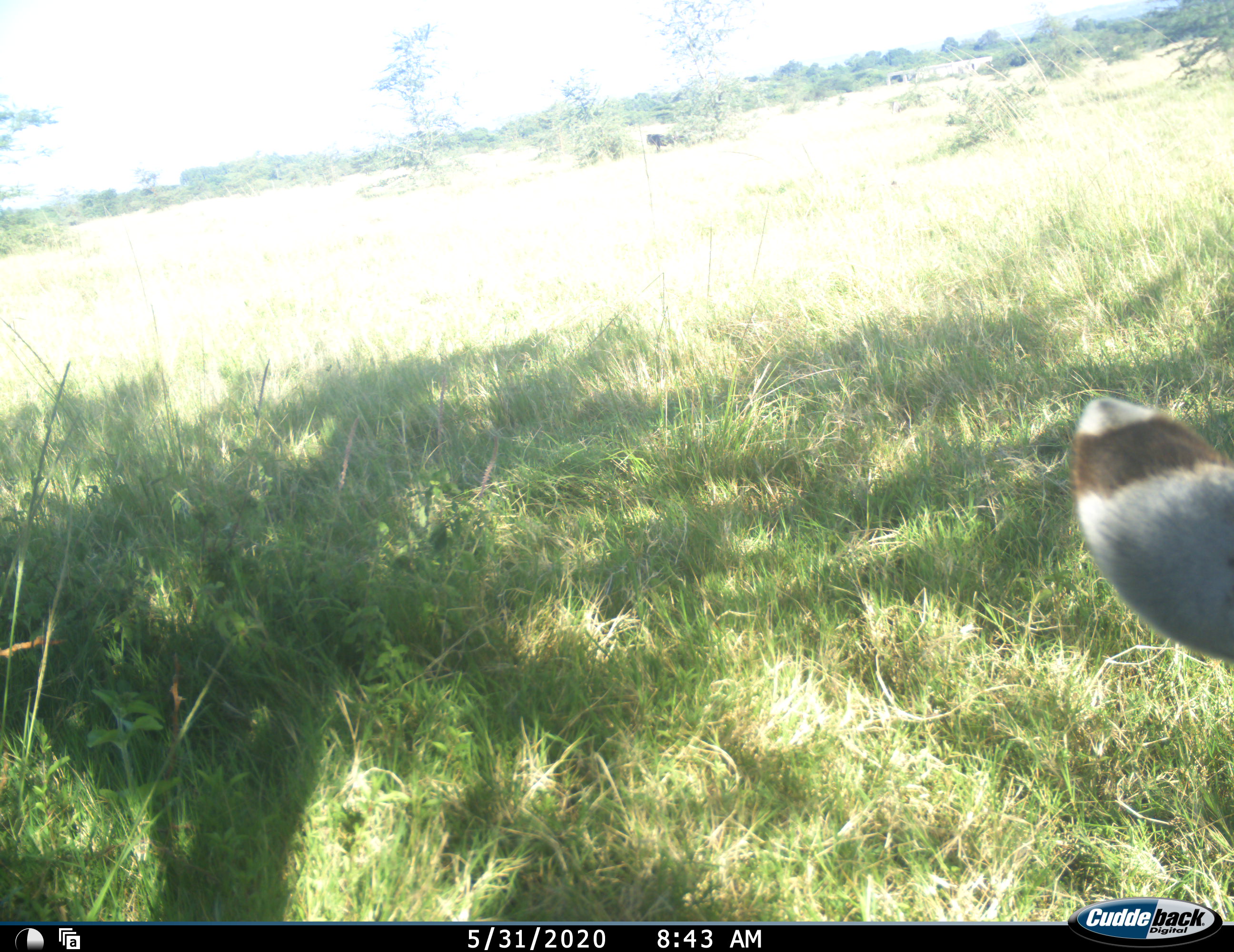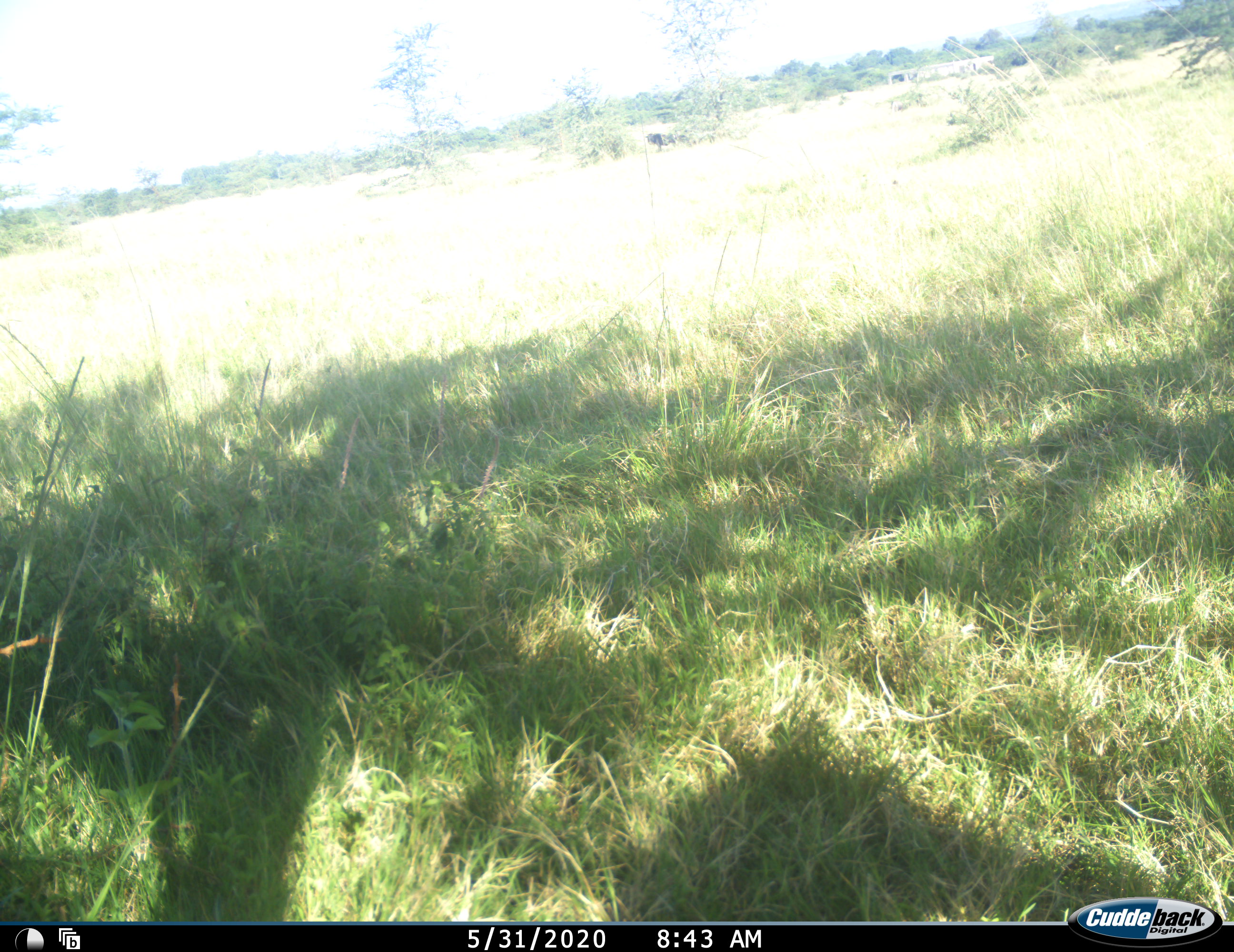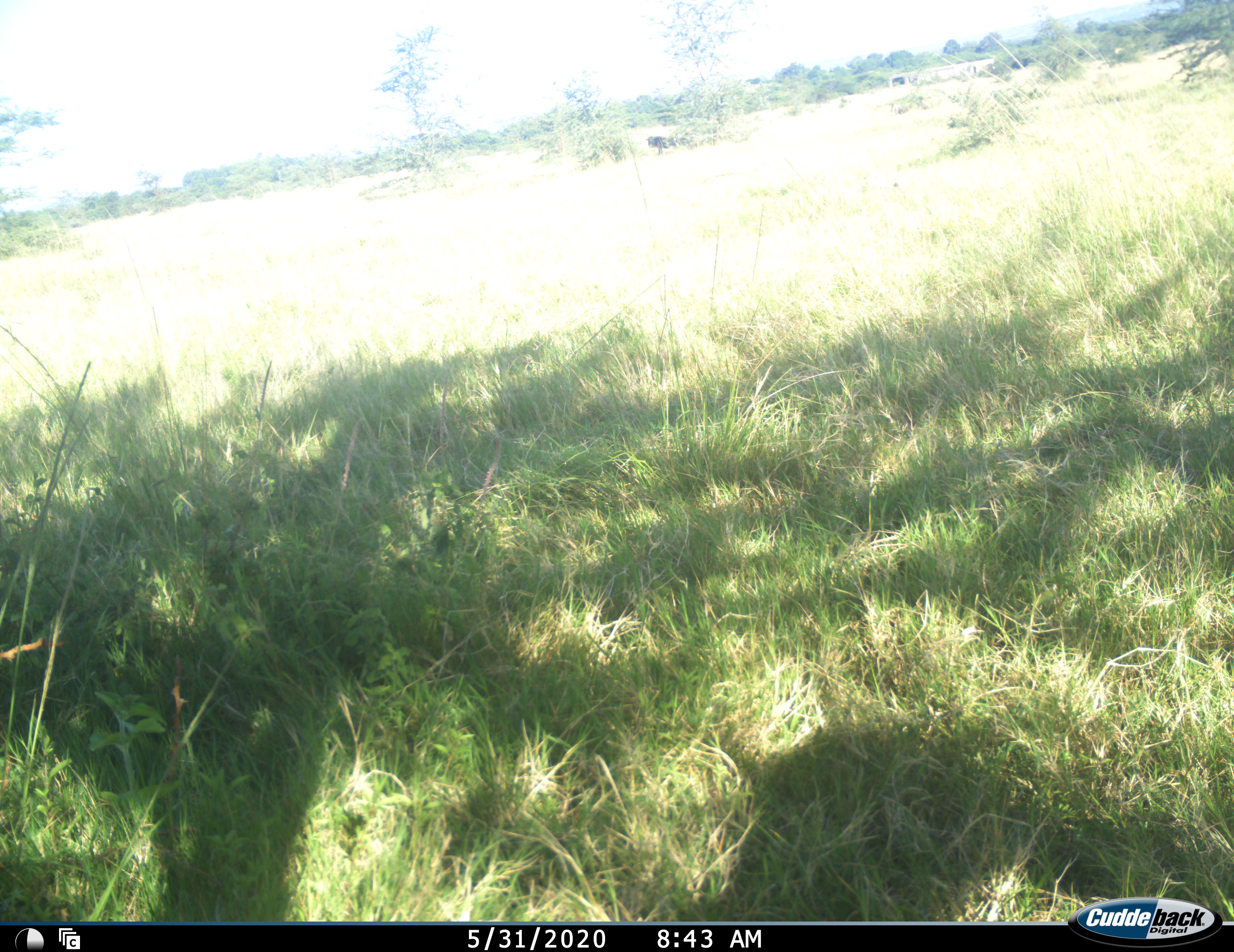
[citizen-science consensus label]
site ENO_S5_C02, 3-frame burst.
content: unidentified animal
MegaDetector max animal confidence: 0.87